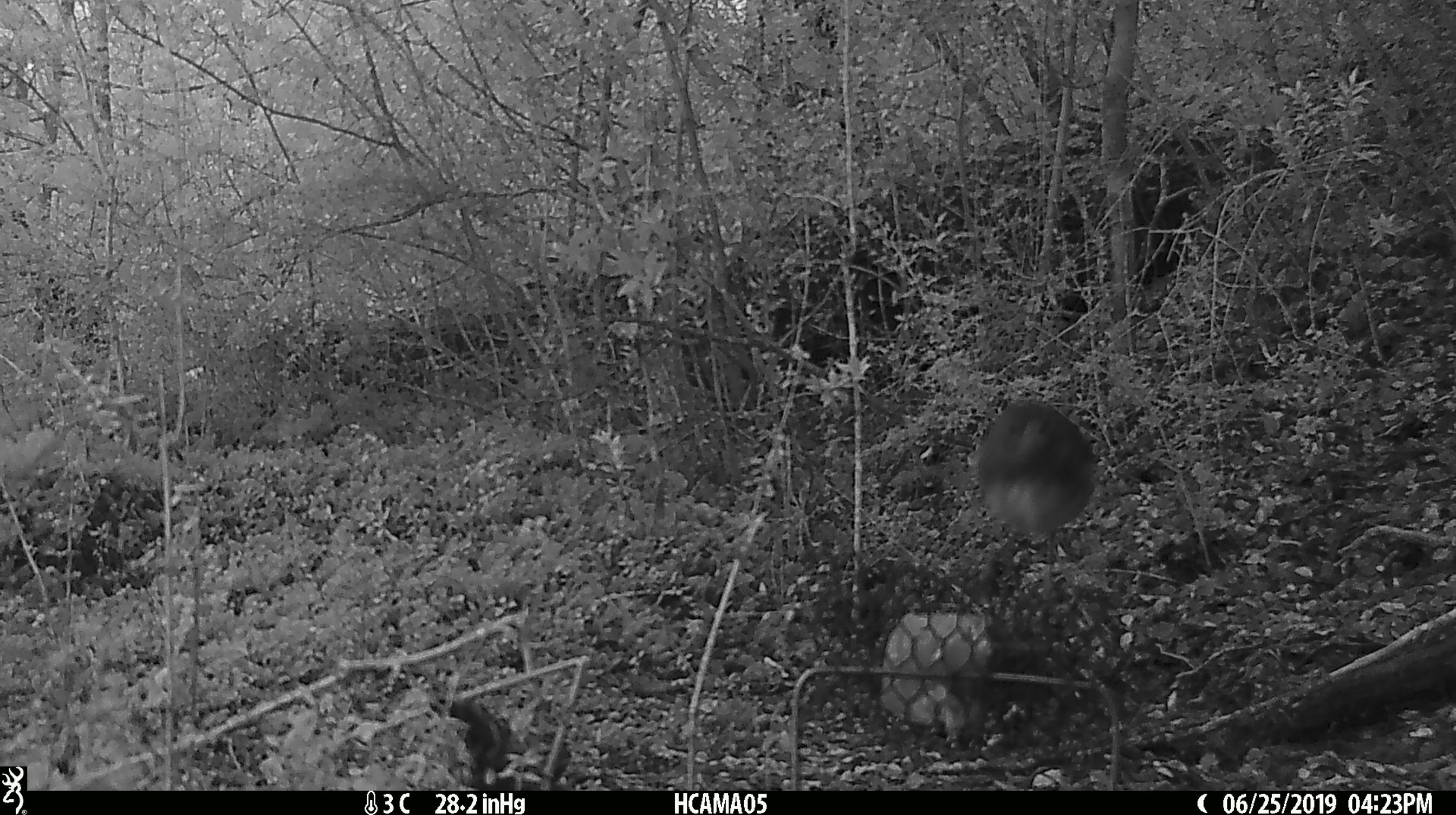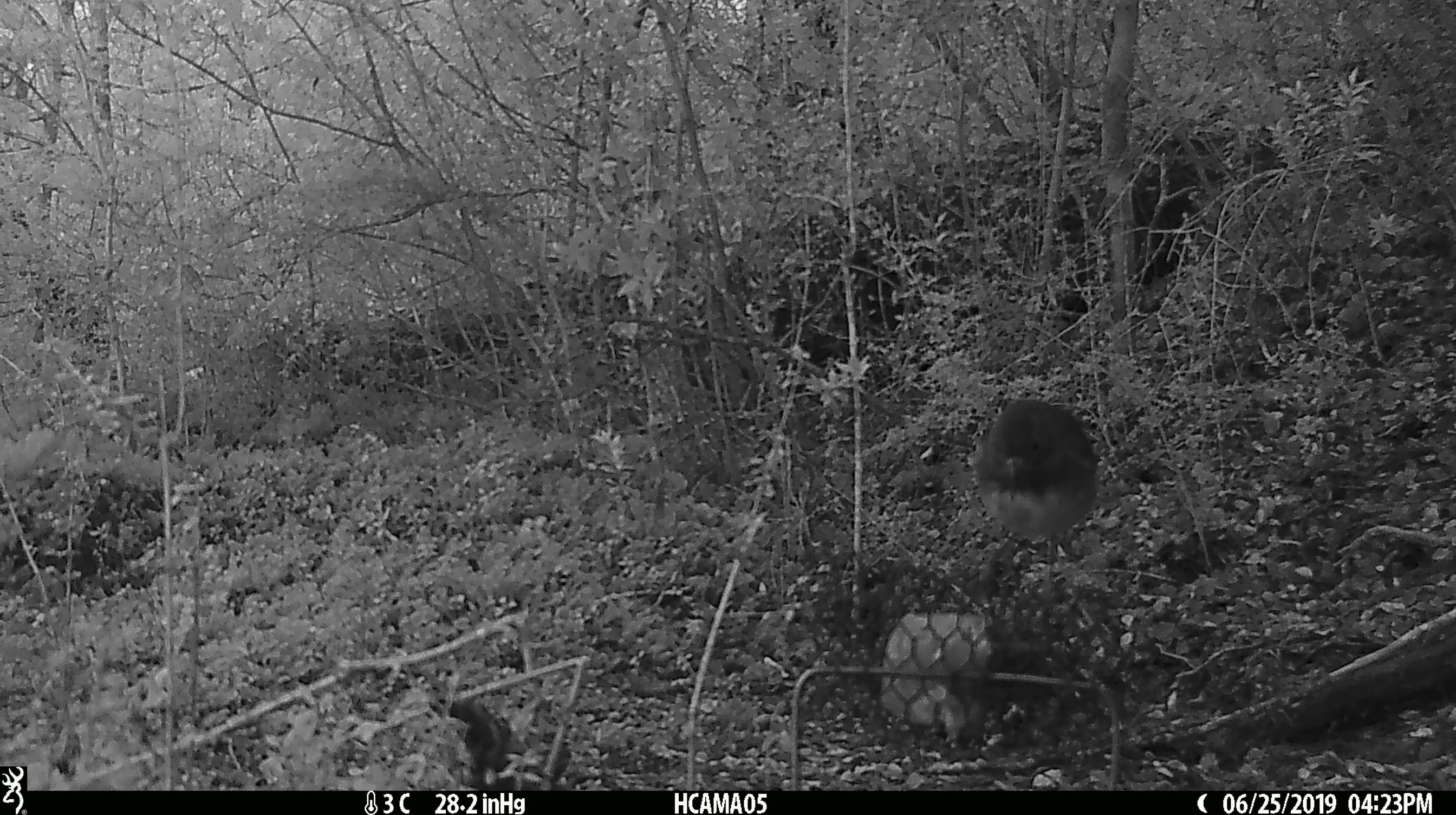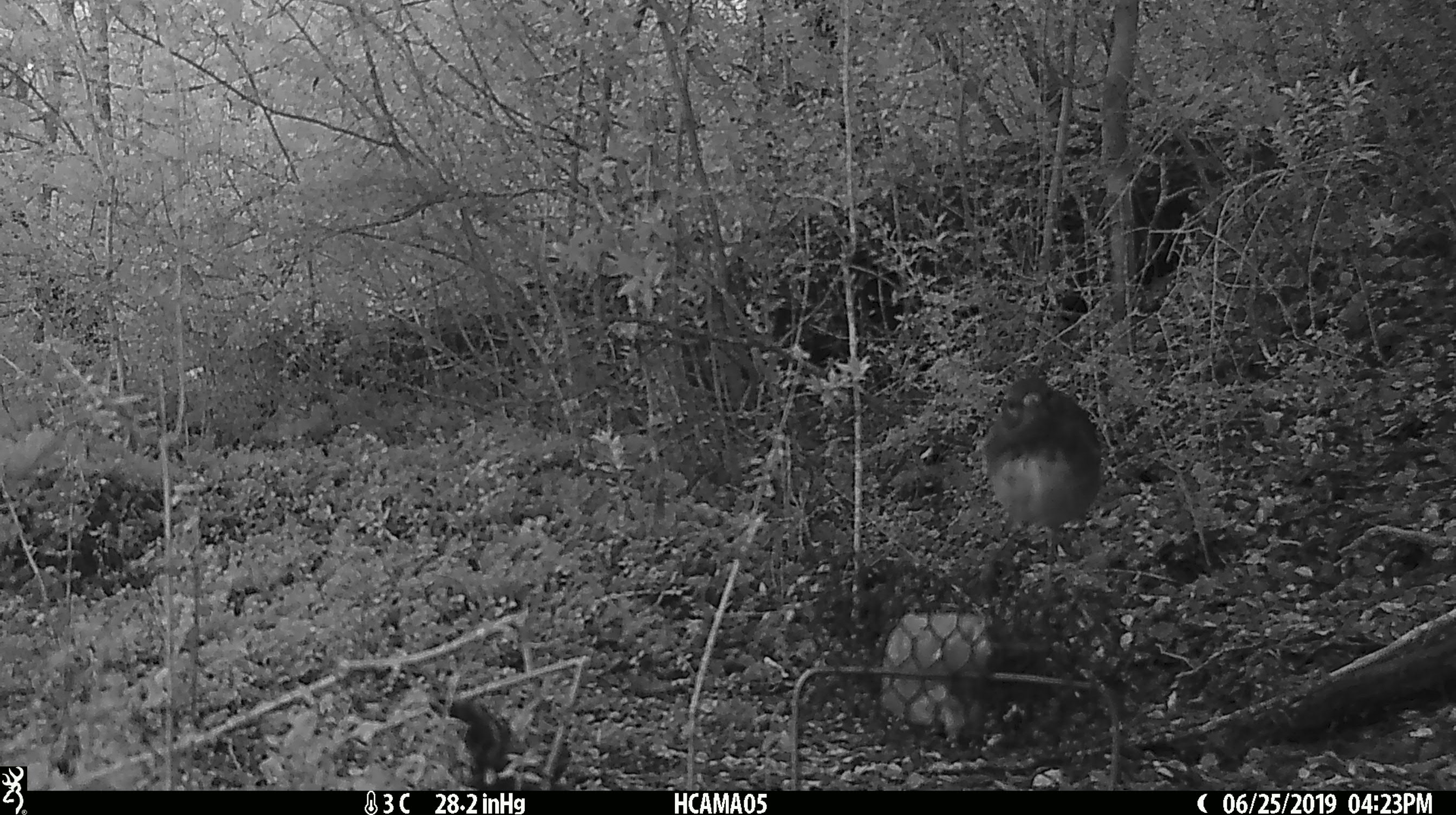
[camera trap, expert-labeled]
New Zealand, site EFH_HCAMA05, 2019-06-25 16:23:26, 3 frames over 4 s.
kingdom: Animalia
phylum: Chordata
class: Aves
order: Passeriformes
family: Petroicidae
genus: Petroica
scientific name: Petroica australis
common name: new zealand robin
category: robin